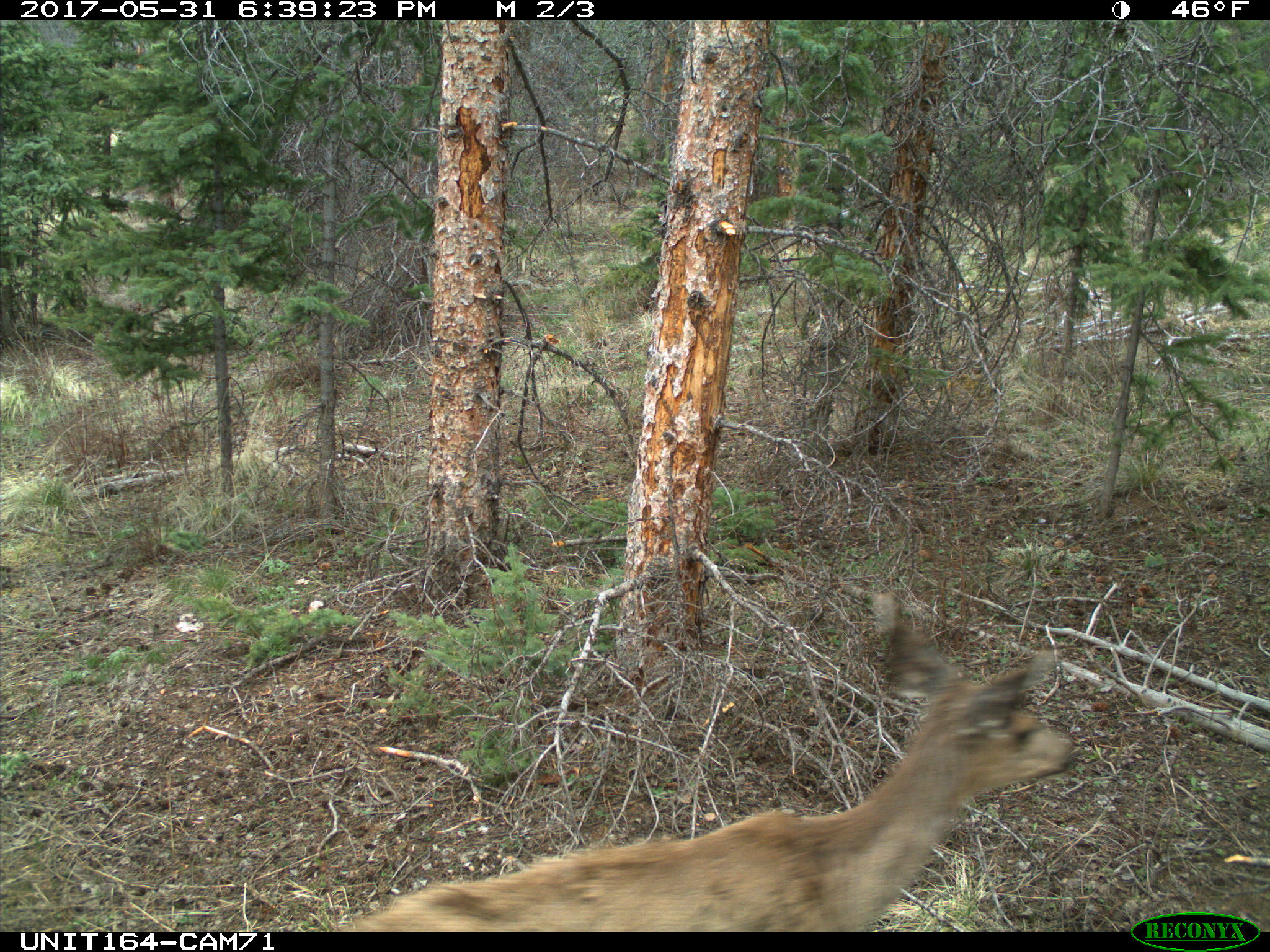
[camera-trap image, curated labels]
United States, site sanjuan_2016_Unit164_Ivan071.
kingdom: Animalia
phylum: Chordata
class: Mammalia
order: Artiodactyla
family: Cervidae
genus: Odocoileus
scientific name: Odocoileus hemionus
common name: mule deer